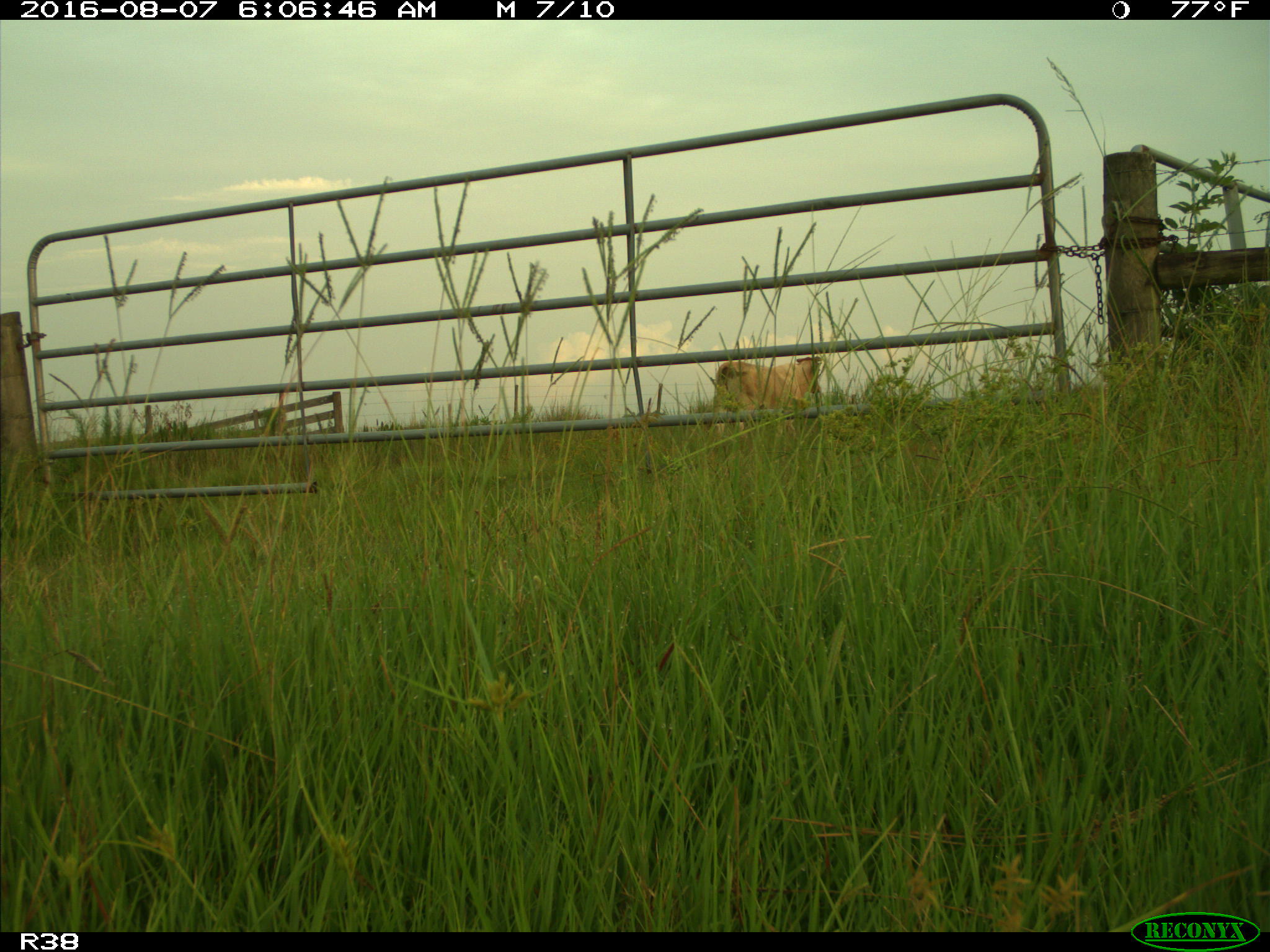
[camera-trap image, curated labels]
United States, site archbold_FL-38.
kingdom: Animalia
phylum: Chordata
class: Mammalia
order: Artiodactyla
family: Bovidae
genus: Bos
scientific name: Bos taurus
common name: domestic cow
Bos taurus (domestic cow).